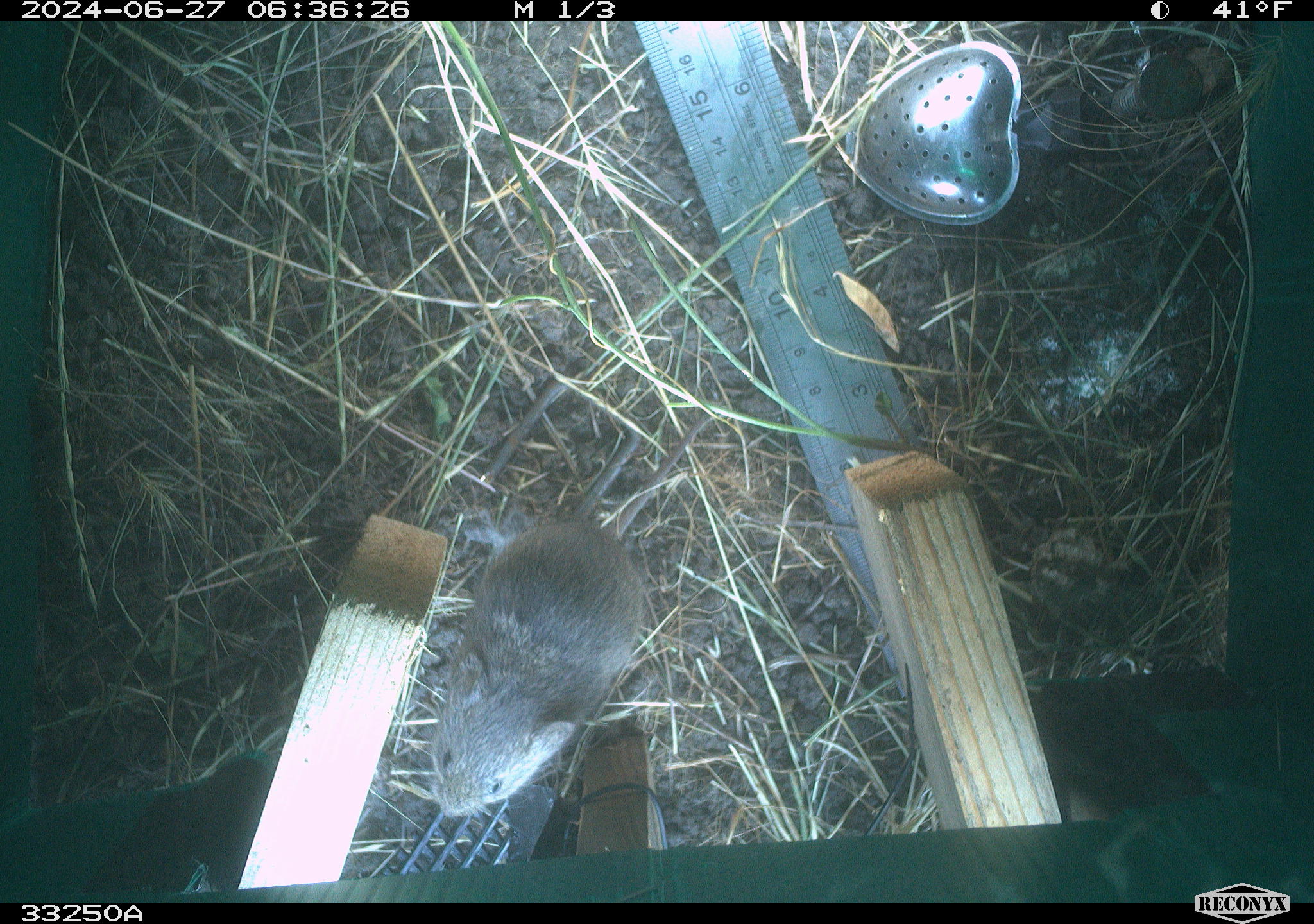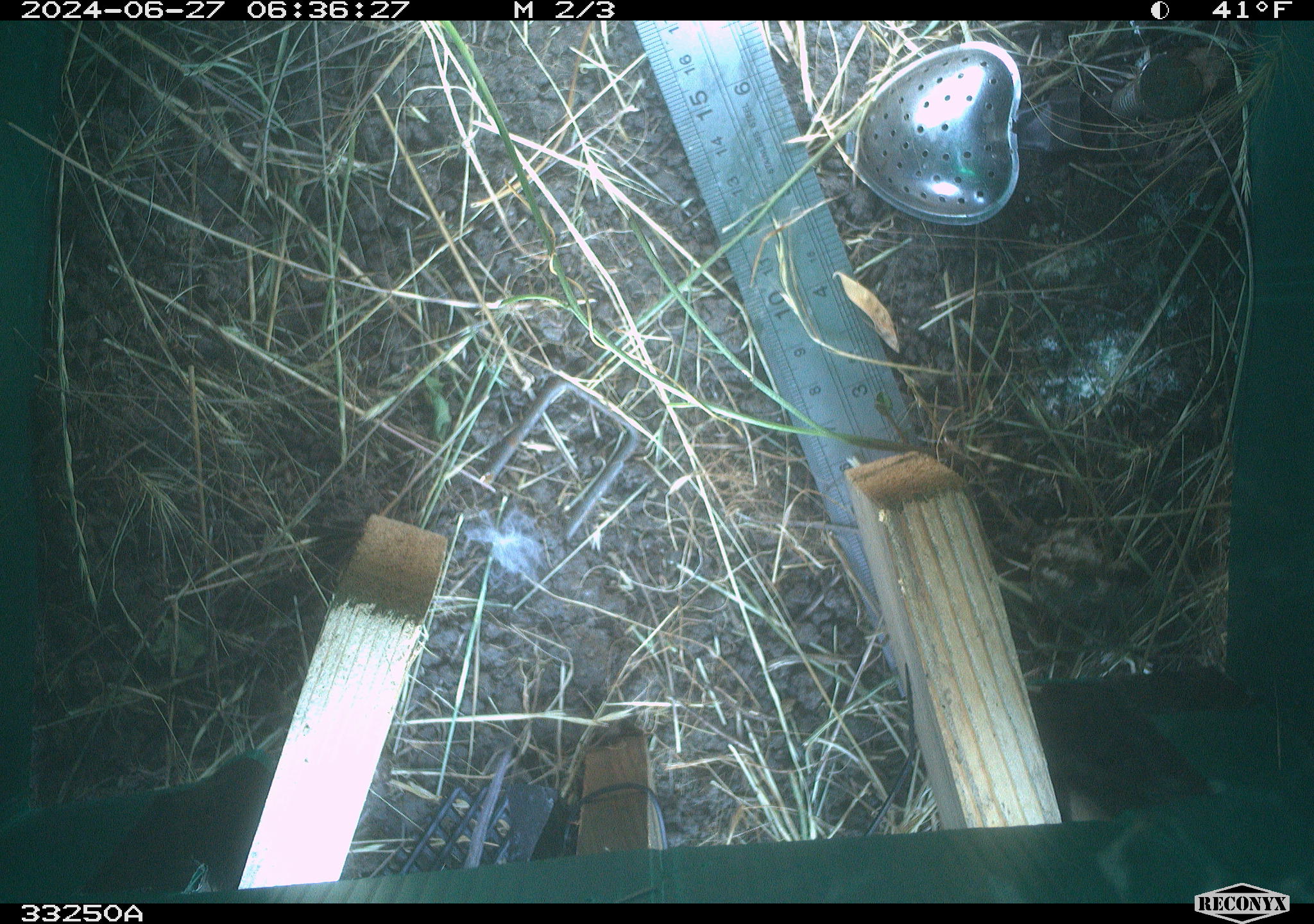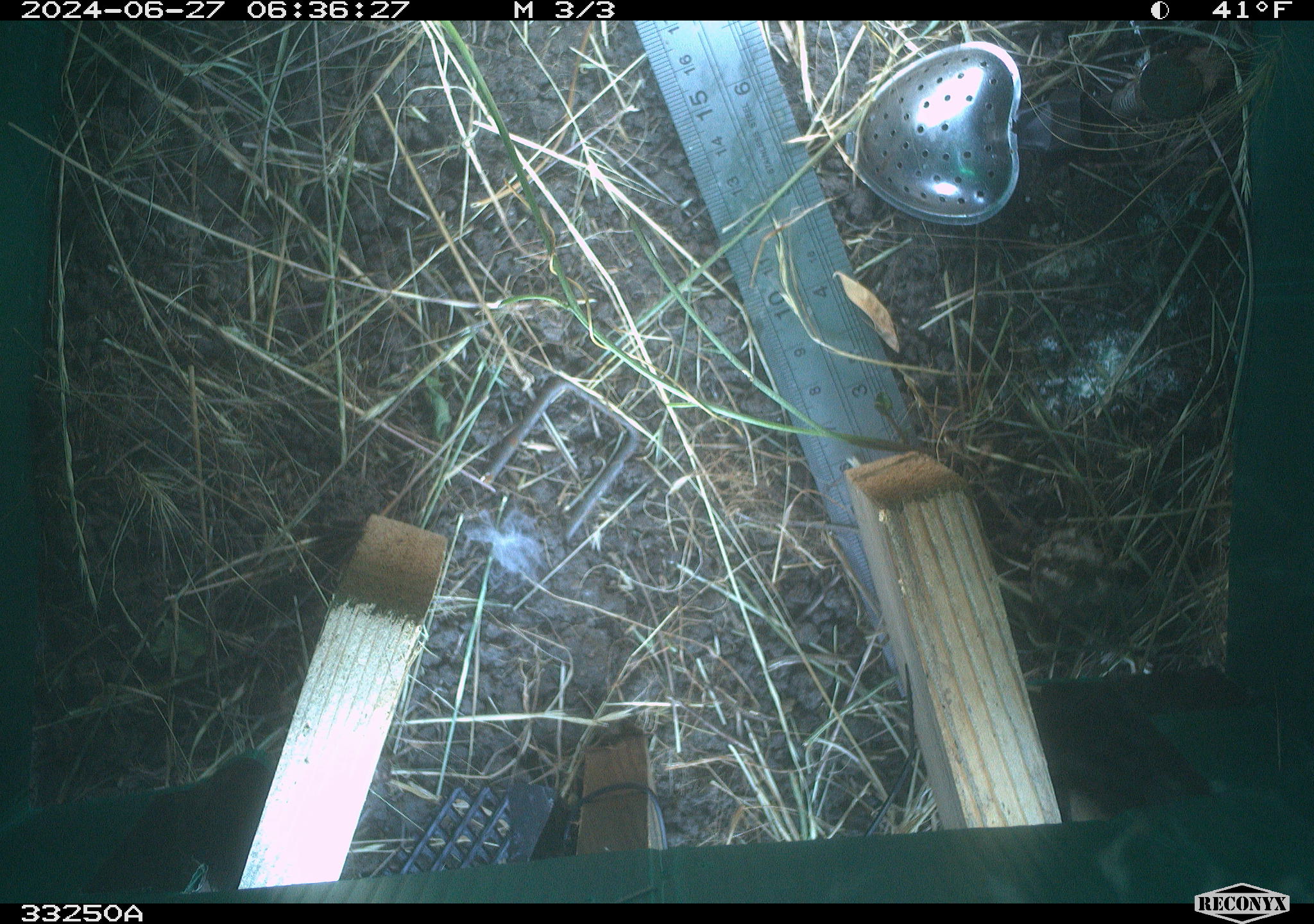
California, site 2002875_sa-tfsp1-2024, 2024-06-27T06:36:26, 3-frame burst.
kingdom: Animalia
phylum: Chordata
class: Mammalia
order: Rodentia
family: Cricetidae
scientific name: Arvicolinae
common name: voles, lemmings, and muskrats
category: arvicolinae subfamily